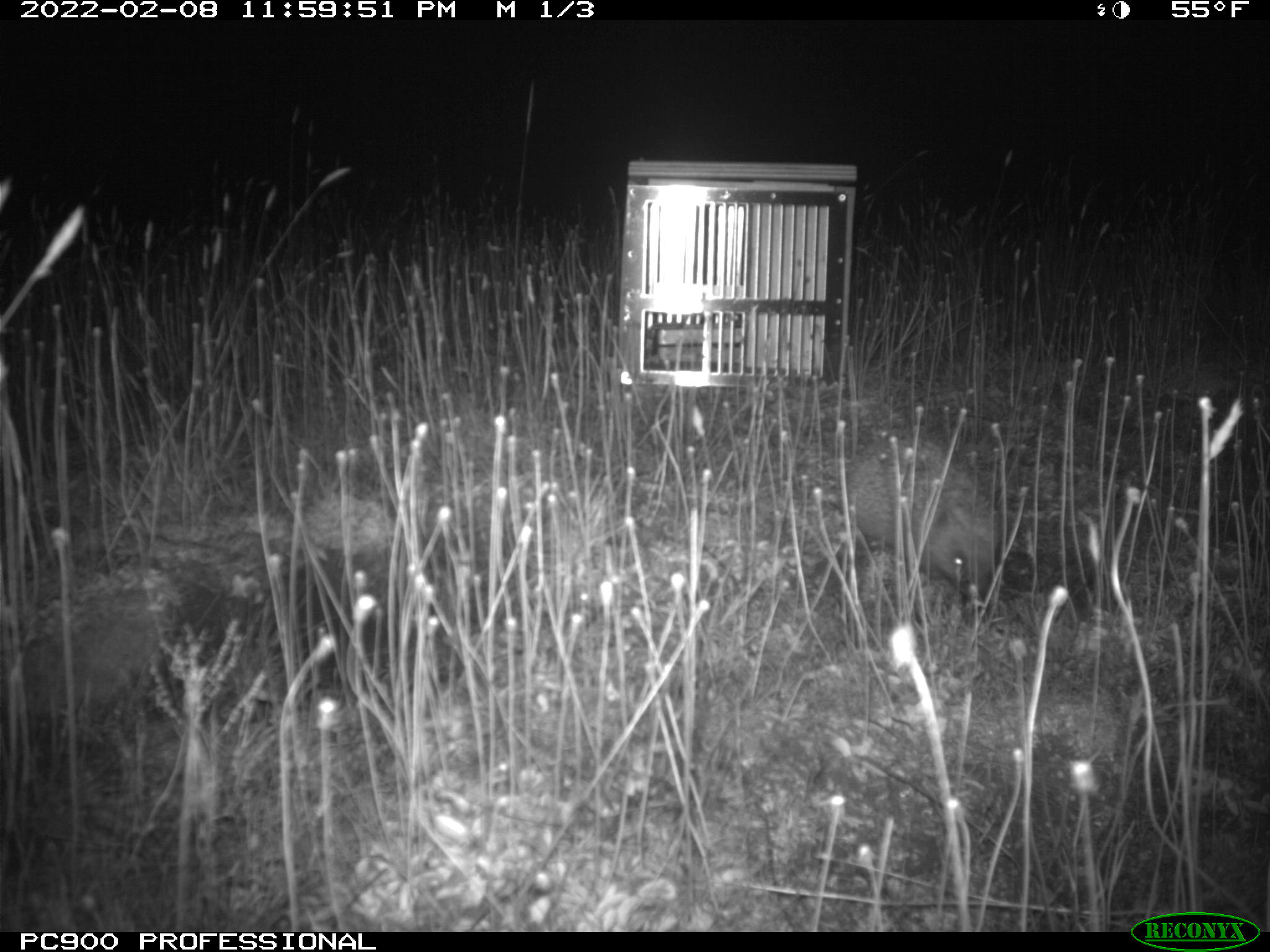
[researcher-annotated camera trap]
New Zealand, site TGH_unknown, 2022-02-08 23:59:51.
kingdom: Animalia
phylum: Chordata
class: Mammalia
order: Eulipotyphla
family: Erinaceidae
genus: Erinaceus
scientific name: Erinaceus europaeus europaeus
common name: european hedgehog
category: hedgehog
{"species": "hedgehog (european hedgehog) (Erinaceus europaeus europaeus)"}